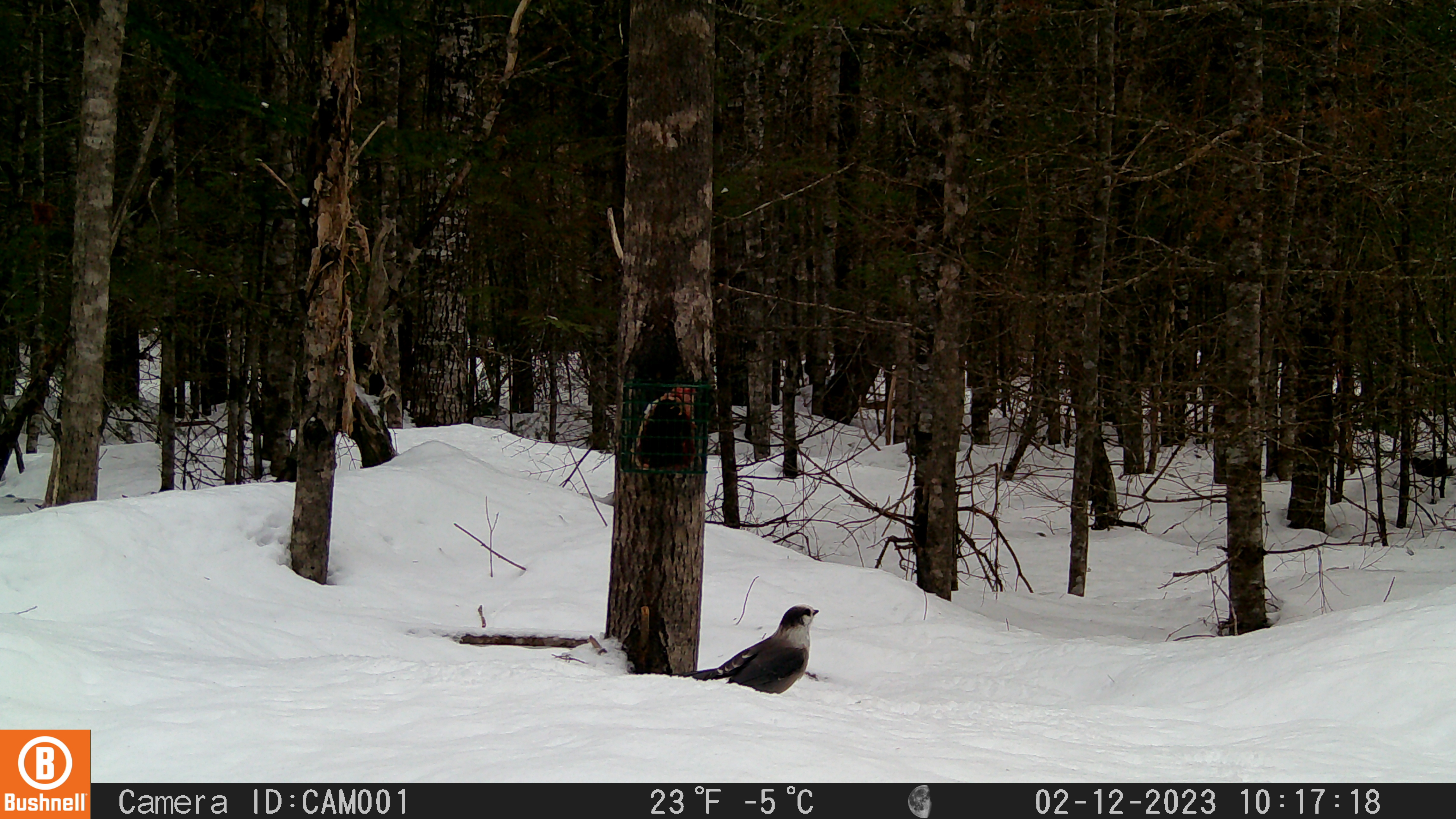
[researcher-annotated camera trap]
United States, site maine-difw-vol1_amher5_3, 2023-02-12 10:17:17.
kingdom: Animalia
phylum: Chordata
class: Aves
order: Passeriformes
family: Corvidae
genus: Perisoreus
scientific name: Perisoreus canadensis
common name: canada jay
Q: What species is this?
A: Canada jay (Perisoreus canadensis).